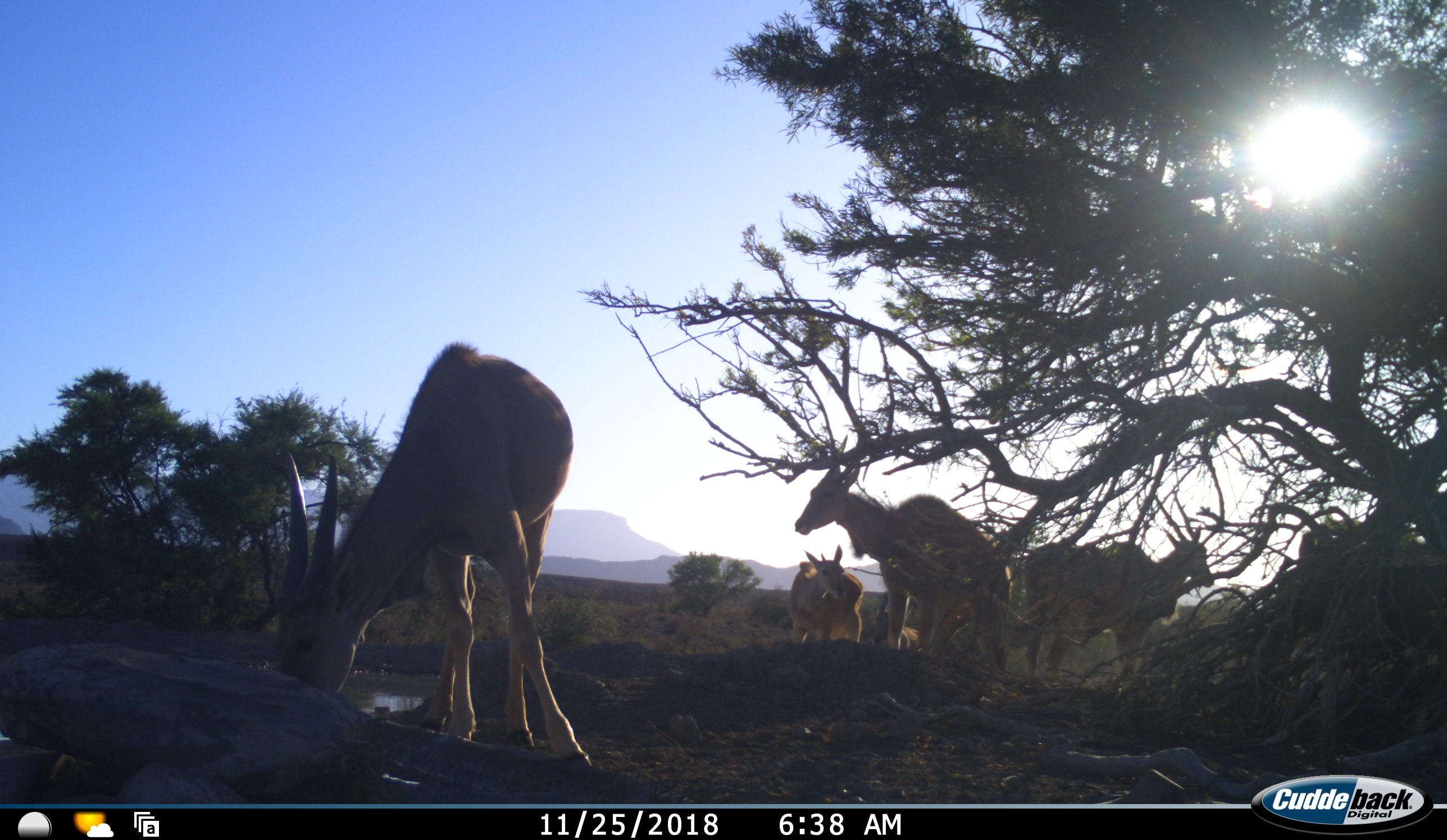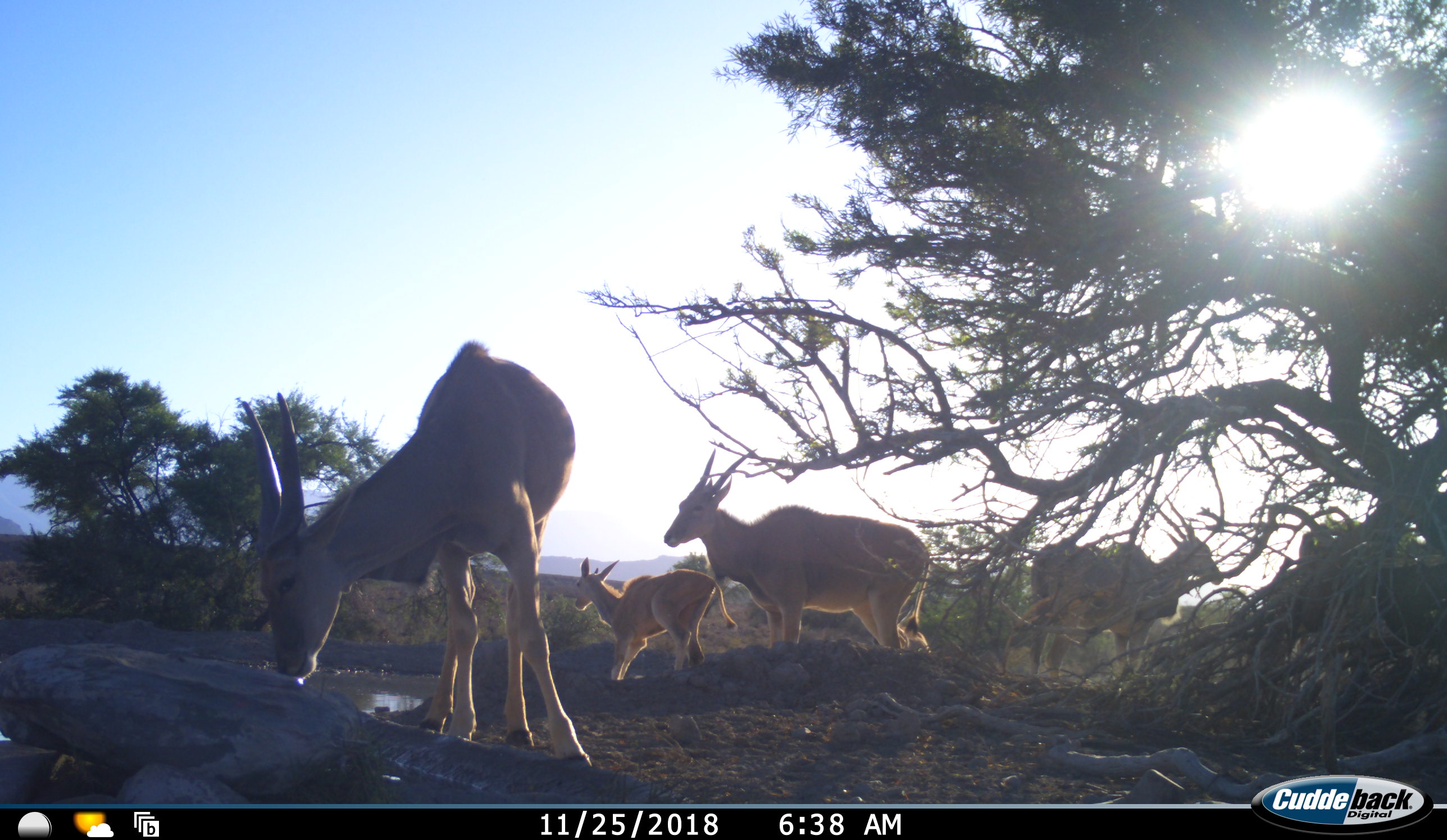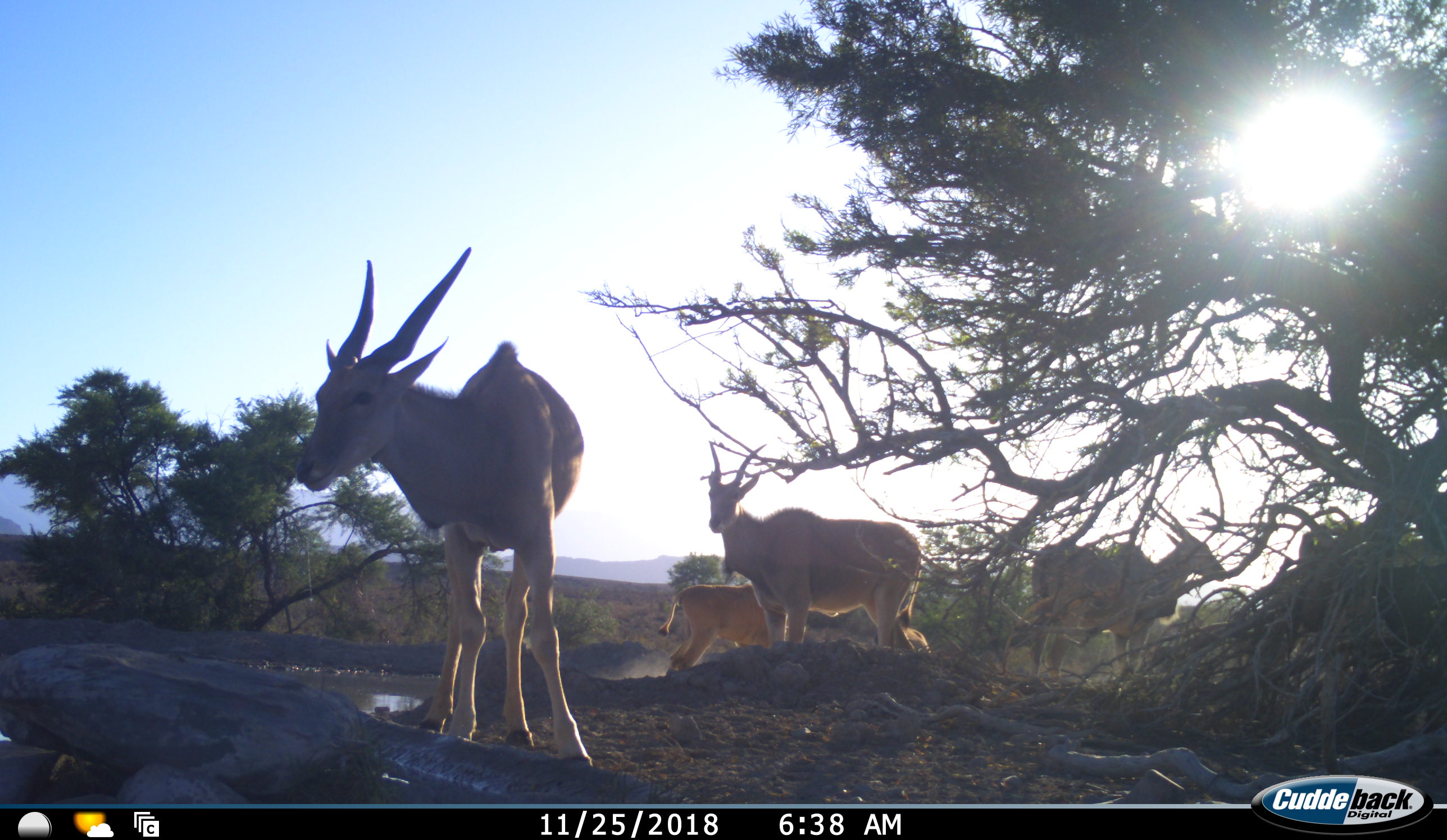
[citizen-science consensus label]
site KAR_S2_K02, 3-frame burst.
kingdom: Animalia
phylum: Chordata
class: Mammalia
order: Artiodactyla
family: Bovidae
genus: Tragelaphus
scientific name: Tragelaphus oryx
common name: eland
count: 4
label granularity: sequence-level